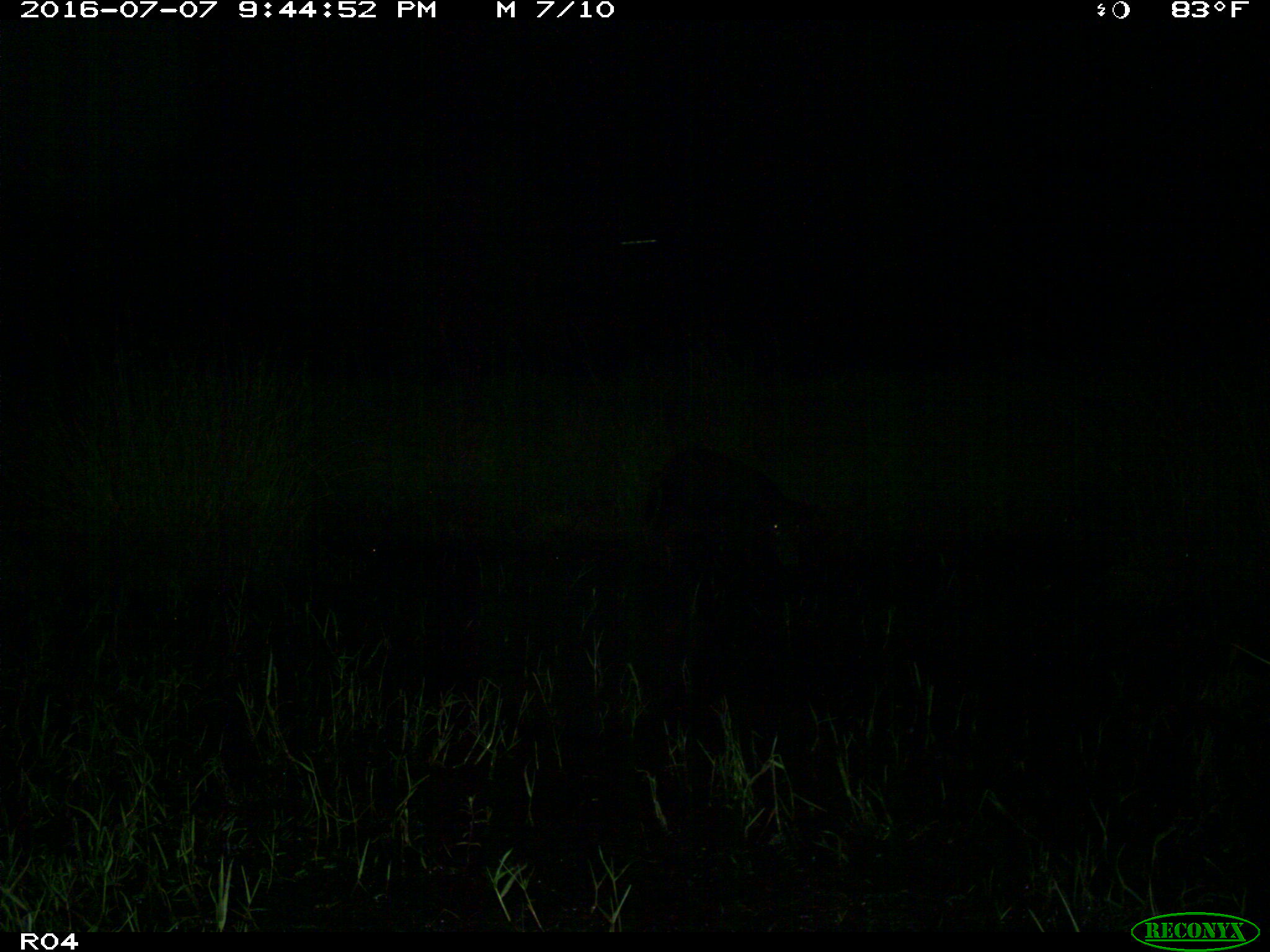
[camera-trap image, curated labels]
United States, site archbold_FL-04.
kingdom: Animalia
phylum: Chordata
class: Mammalia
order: Artiodactyla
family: Bovidae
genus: Bos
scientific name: Bos taurus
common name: domestic cow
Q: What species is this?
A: Bos taurus (domestic cow).